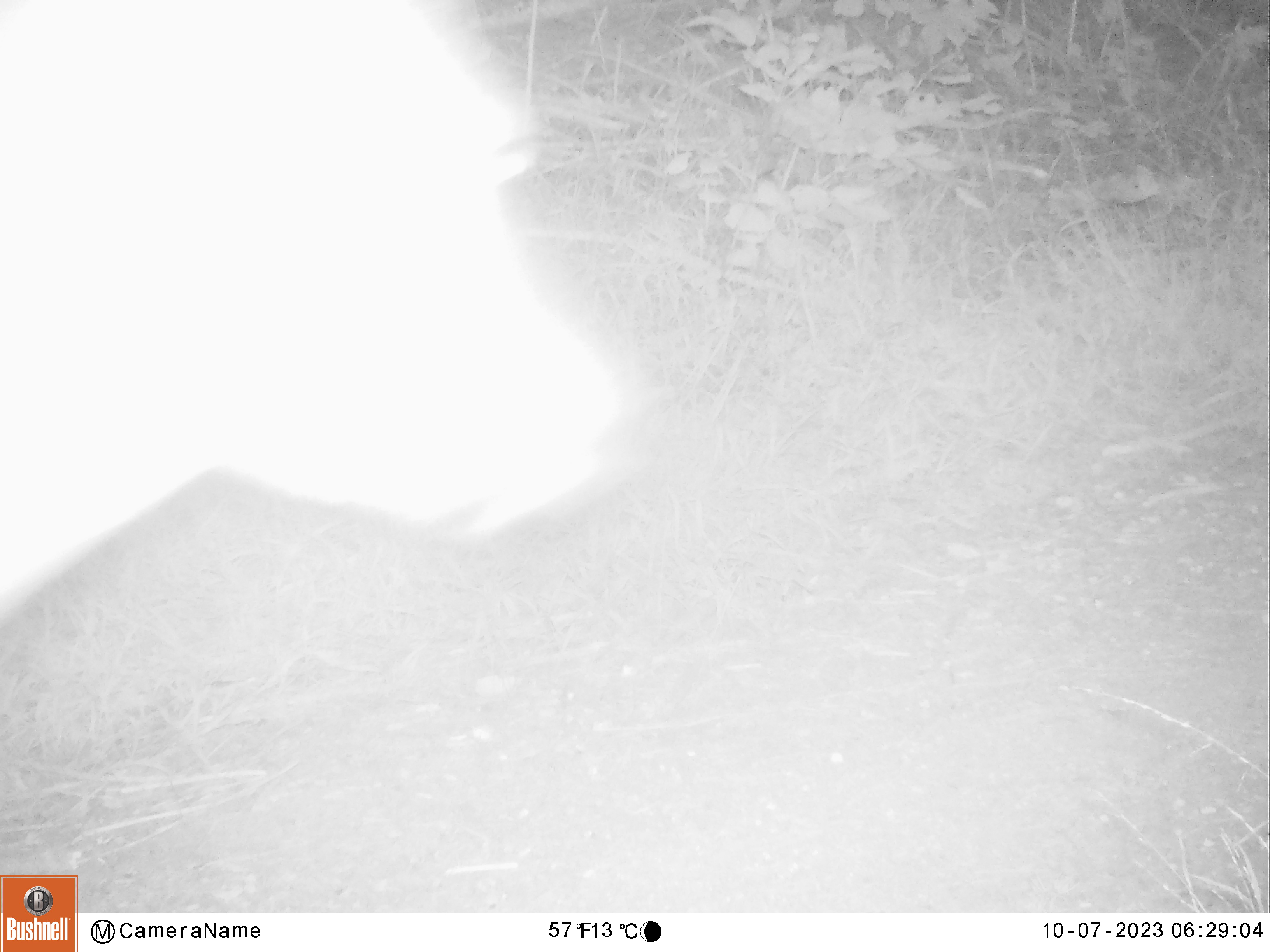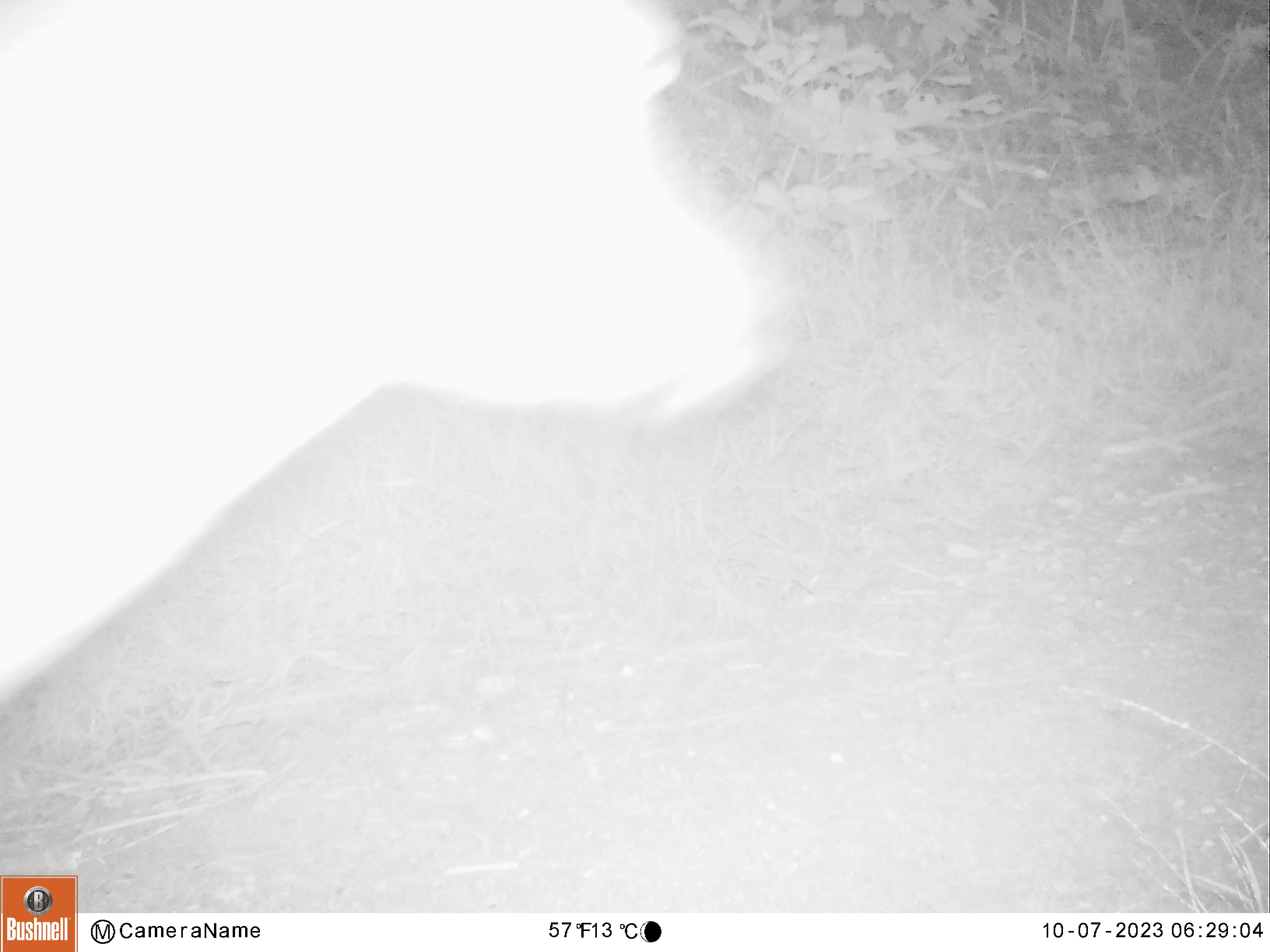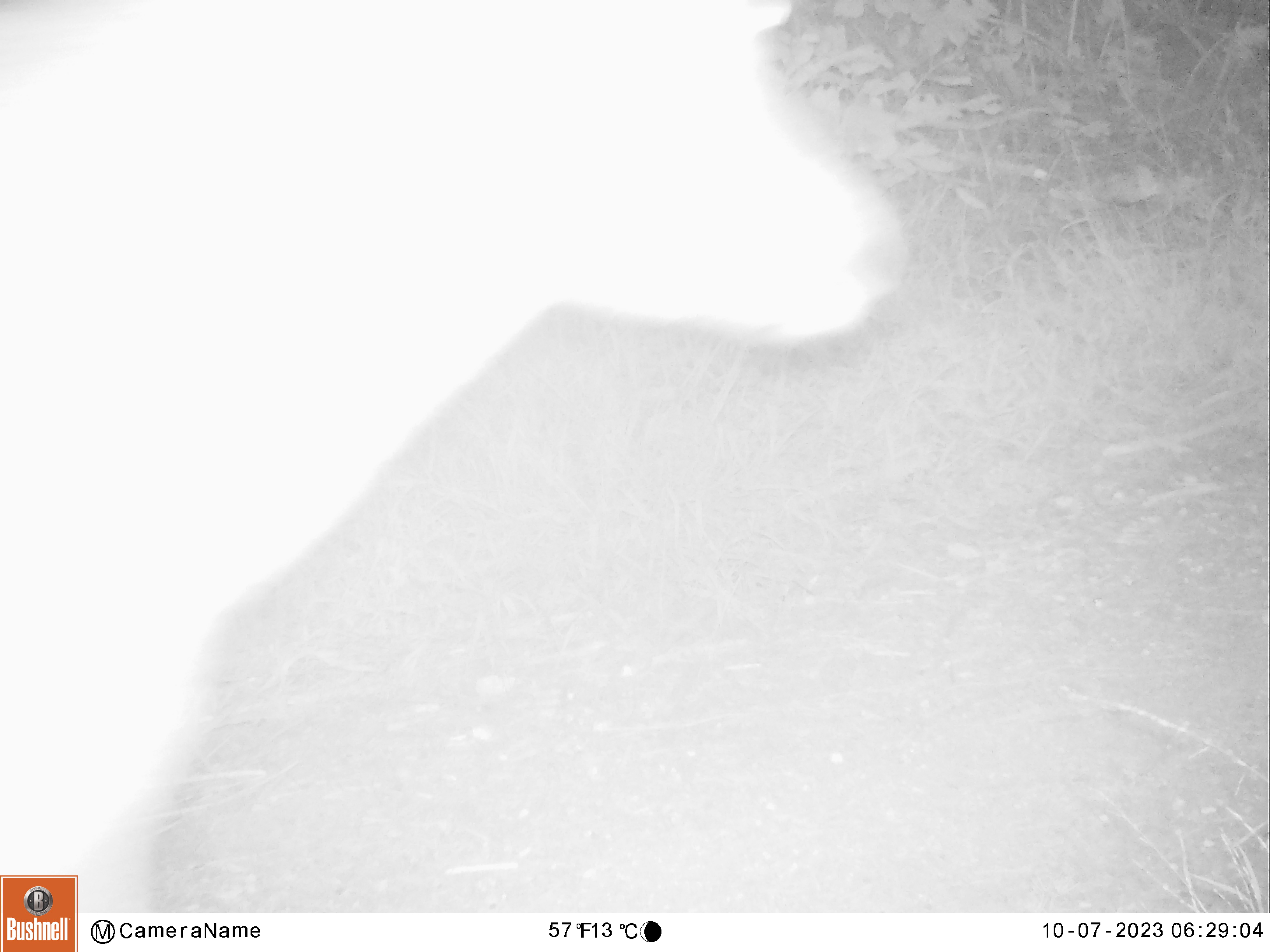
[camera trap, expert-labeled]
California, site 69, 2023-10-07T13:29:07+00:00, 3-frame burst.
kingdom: Animalia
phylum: Chordata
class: Mammalia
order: Artiodactyla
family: Cervidae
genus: Odocoileus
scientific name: Odocoileus hemionus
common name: mule deer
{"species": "mule deer (Odocoileus hemionus)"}